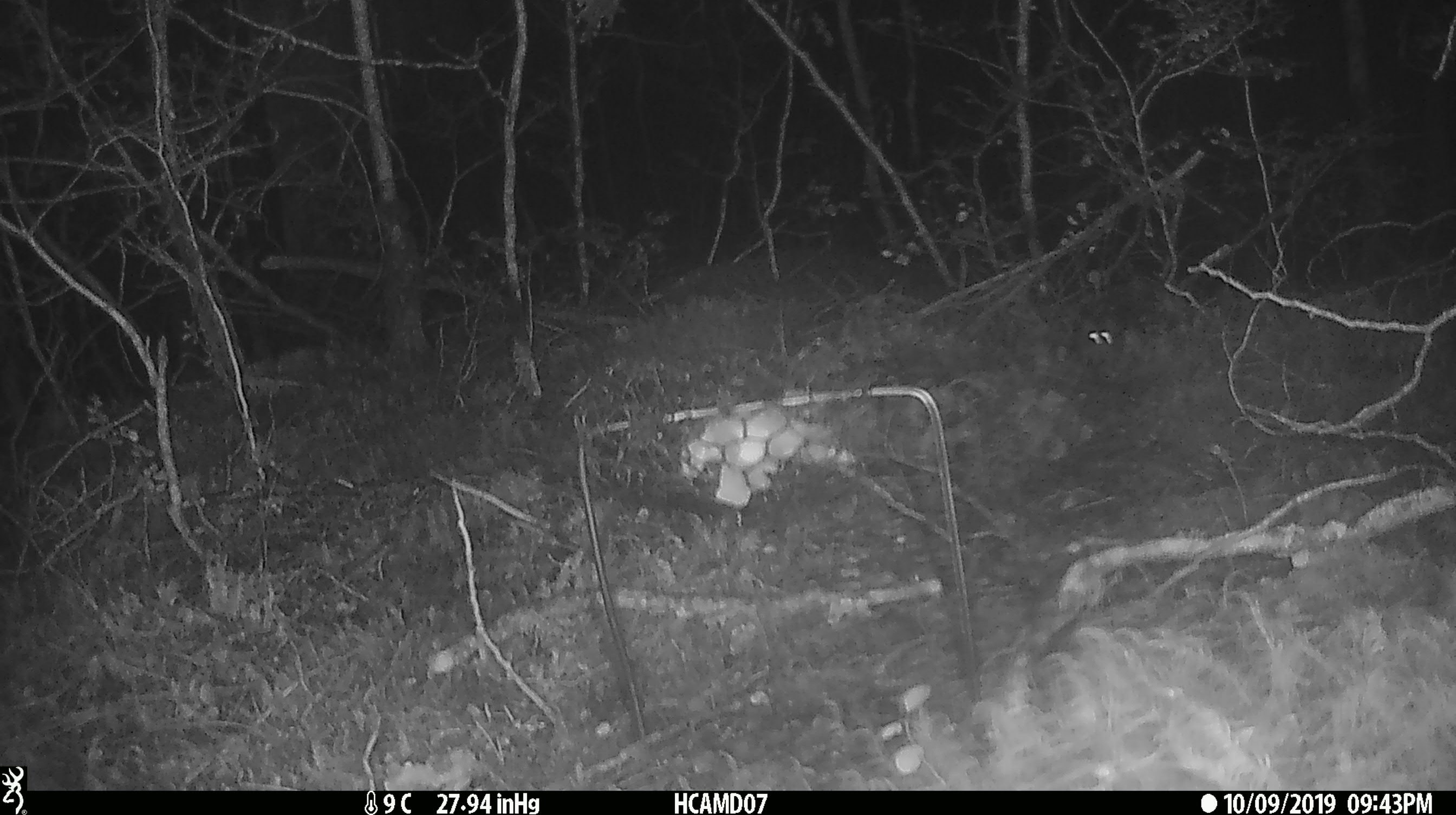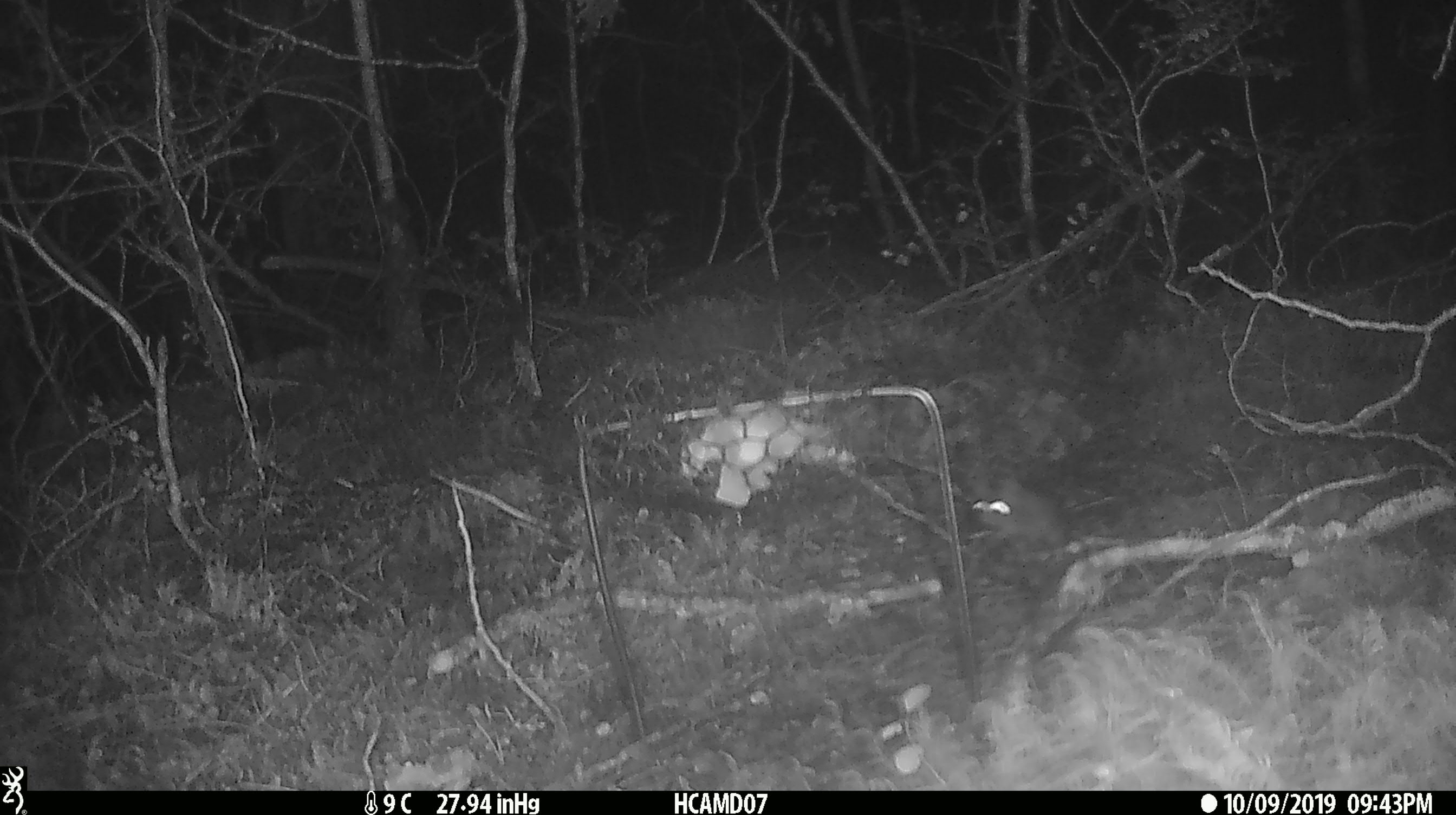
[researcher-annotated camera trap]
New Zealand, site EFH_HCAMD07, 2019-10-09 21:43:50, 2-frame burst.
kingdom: Animalia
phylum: Chordata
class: Mammalia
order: Rodentia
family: Muridae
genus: Mus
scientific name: Mus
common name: mouse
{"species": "mouse (Mus)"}